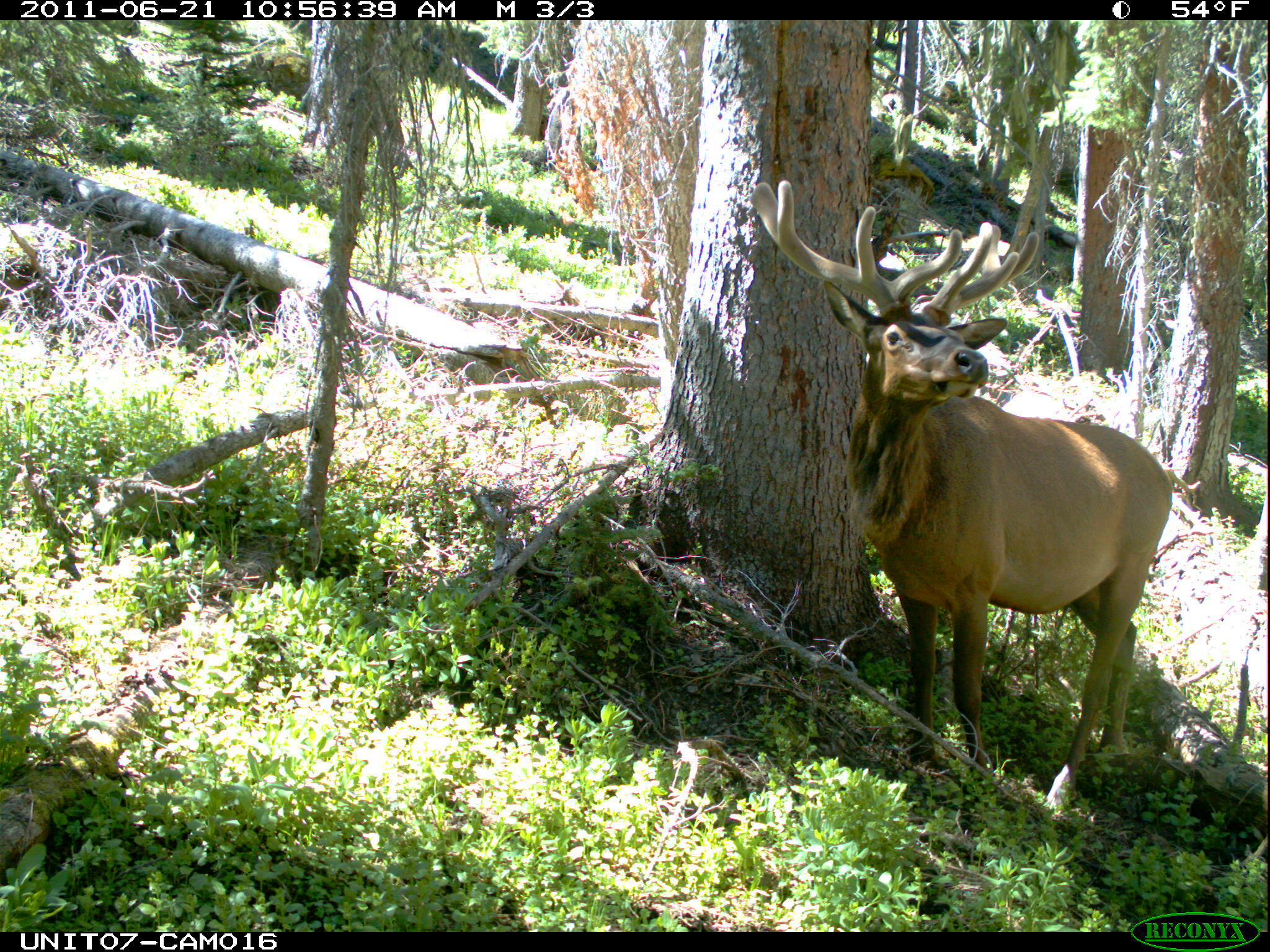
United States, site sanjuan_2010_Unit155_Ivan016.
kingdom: Animalia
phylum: Chordata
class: Mammalia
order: Artiodactyla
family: Cervidae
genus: Cervus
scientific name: Cervus elaphus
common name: red deer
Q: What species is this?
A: Cervus elaphus (red deer).